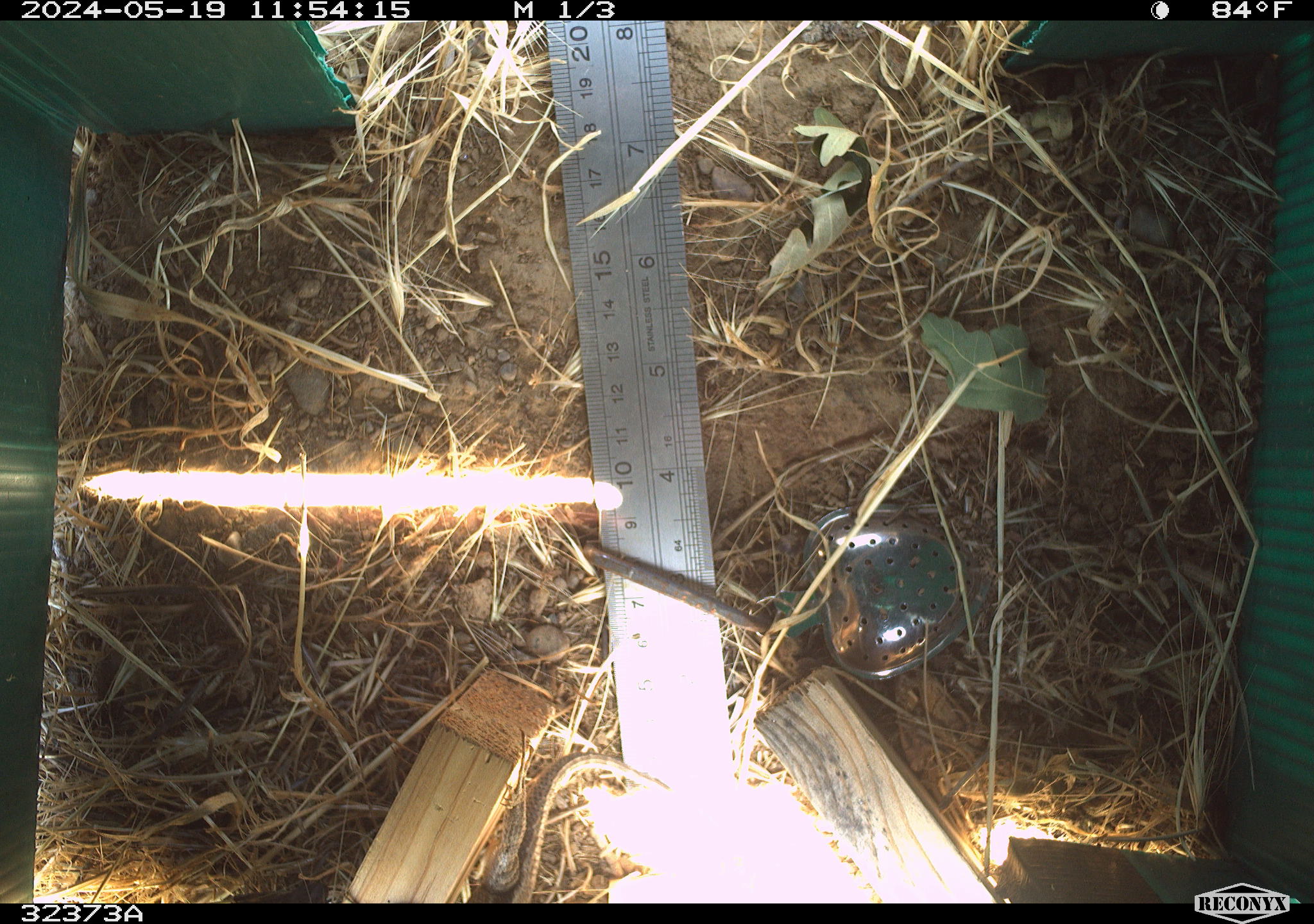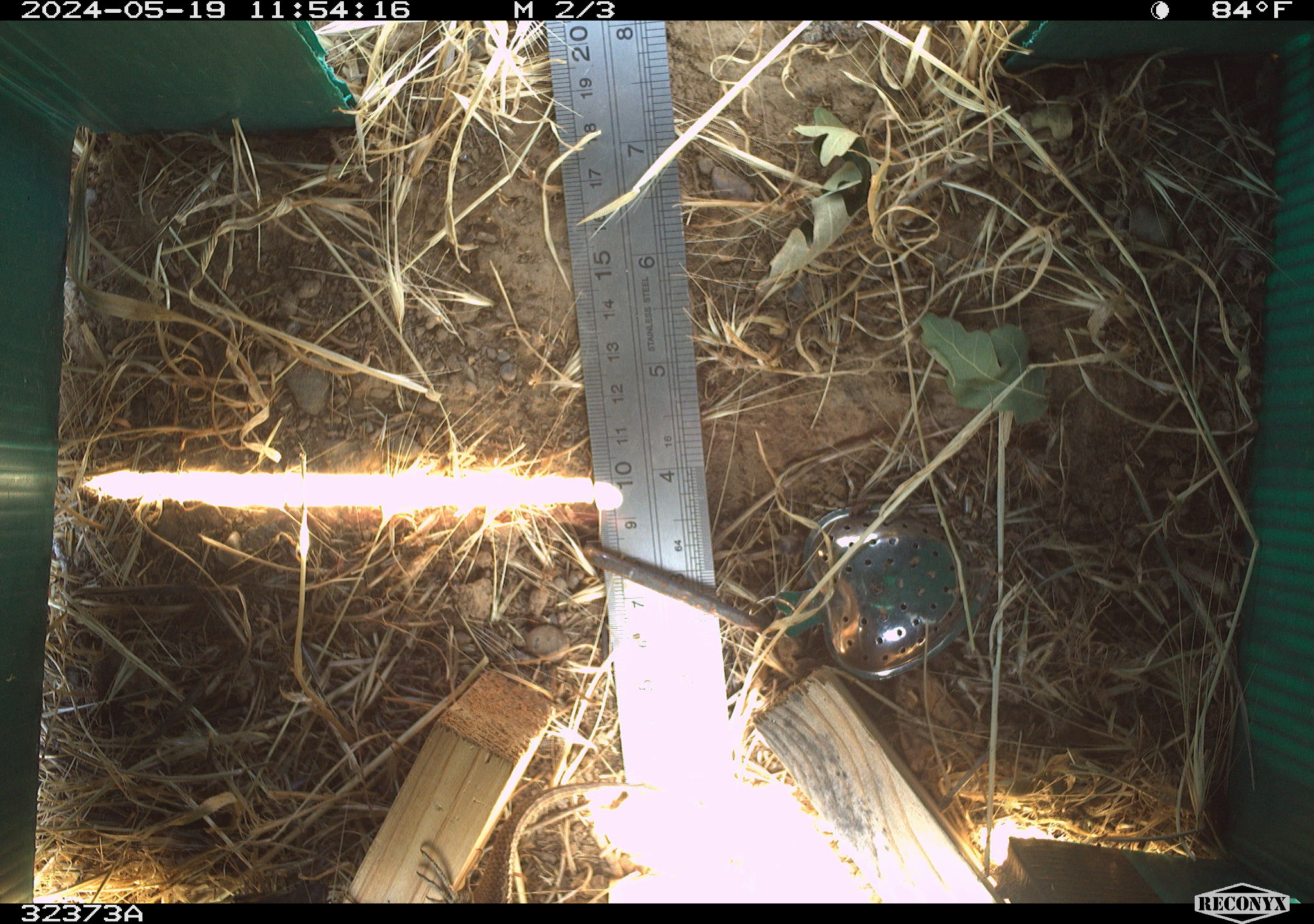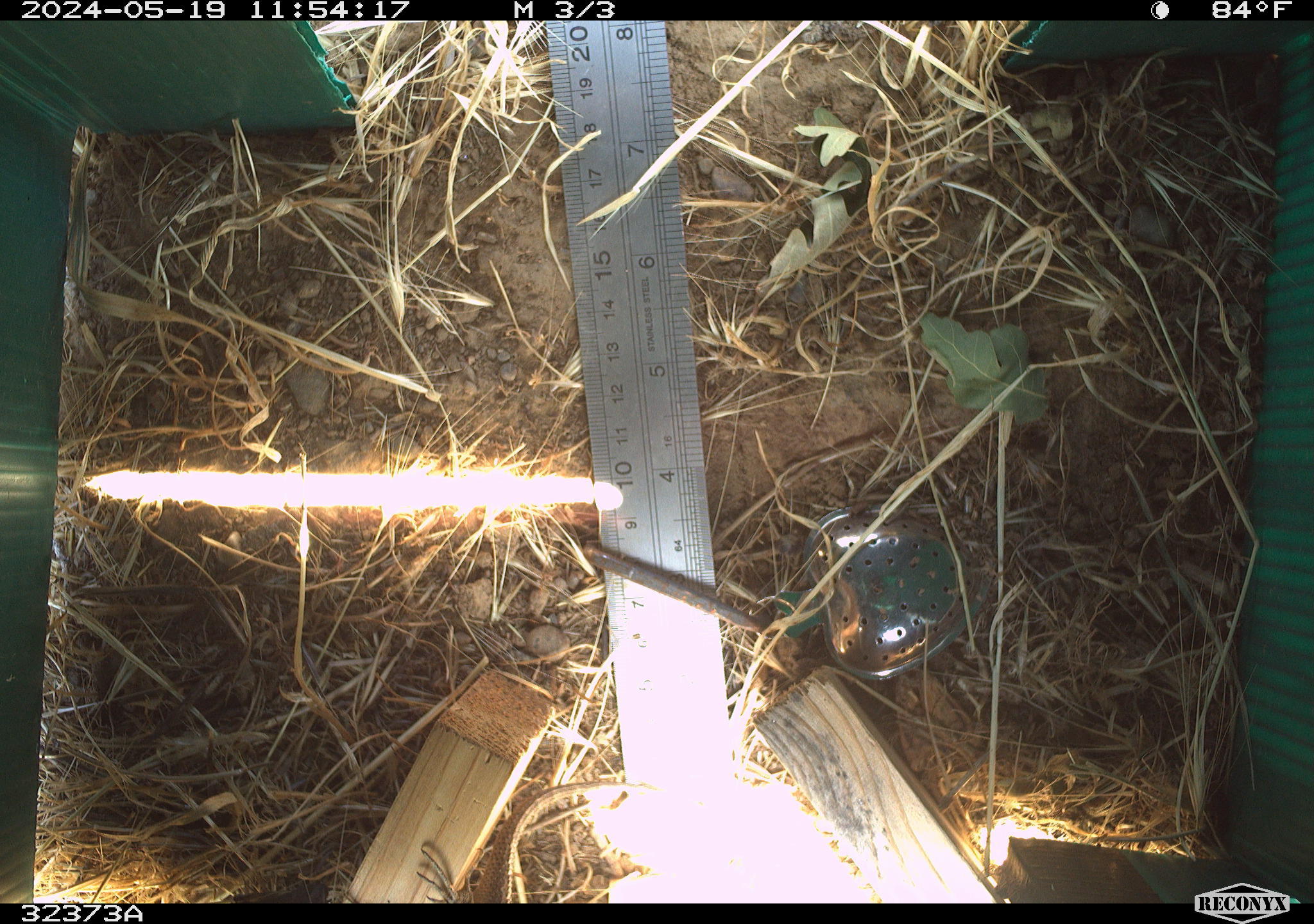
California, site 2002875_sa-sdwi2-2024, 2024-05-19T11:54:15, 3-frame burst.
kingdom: Animalia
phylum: Chordata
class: Reptilia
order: Squamata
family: Phrynosomatidae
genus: Sceloporus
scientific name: Sceloporus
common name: spiny lizards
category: sceloporus species